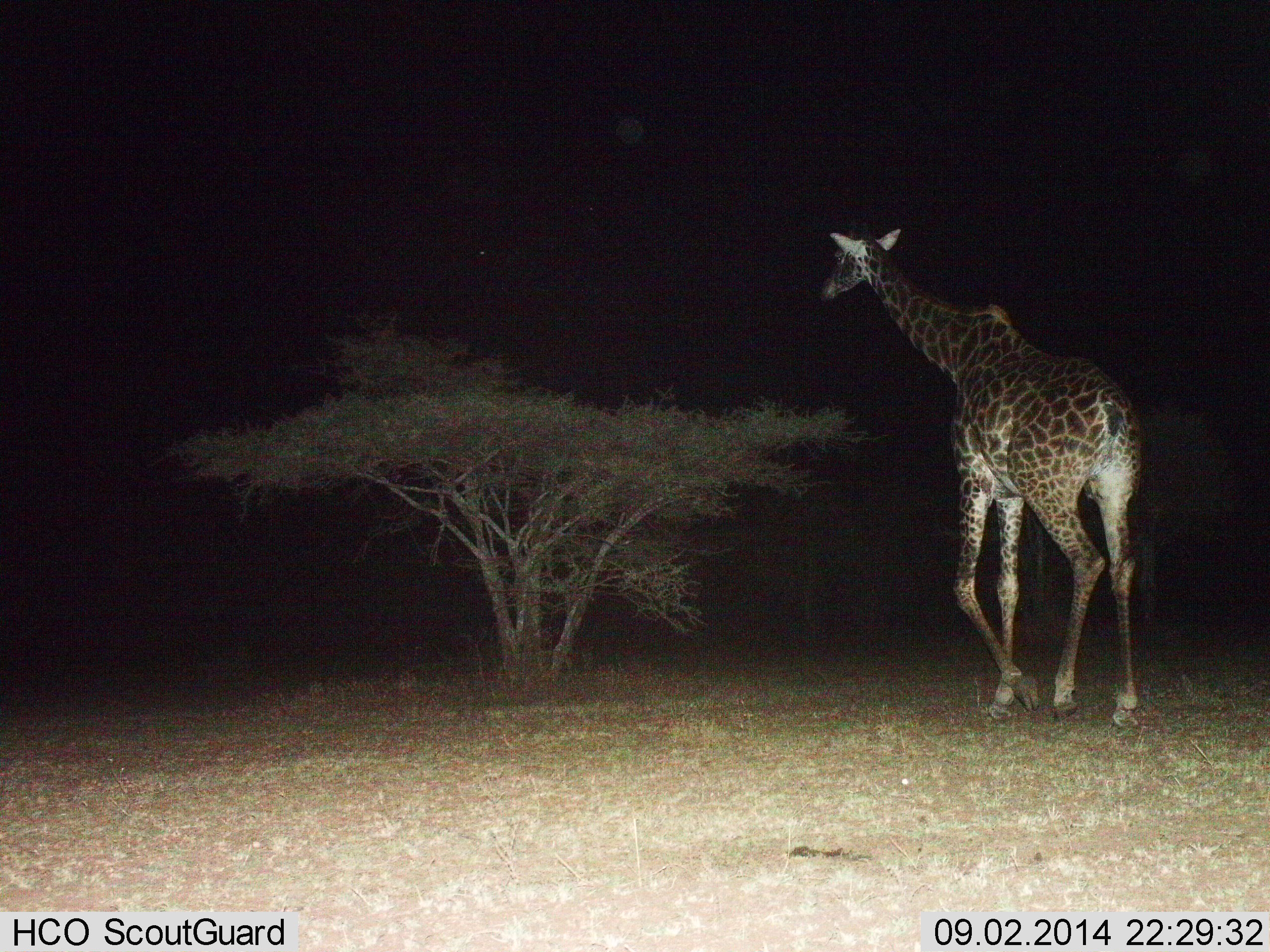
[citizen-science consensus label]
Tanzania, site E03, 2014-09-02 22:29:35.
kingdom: Animalia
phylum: Chordata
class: Mammalia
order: Artiodactyla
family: Giraffidae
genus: Giraffa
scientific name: Giraffa camelopardalis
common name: giraffe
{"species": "giraffe (Giraffa camelopardalis)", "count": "1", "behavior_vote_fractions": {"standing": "0%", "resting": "0%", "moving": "100%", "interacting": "0%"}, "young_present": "0%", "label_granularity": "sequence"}